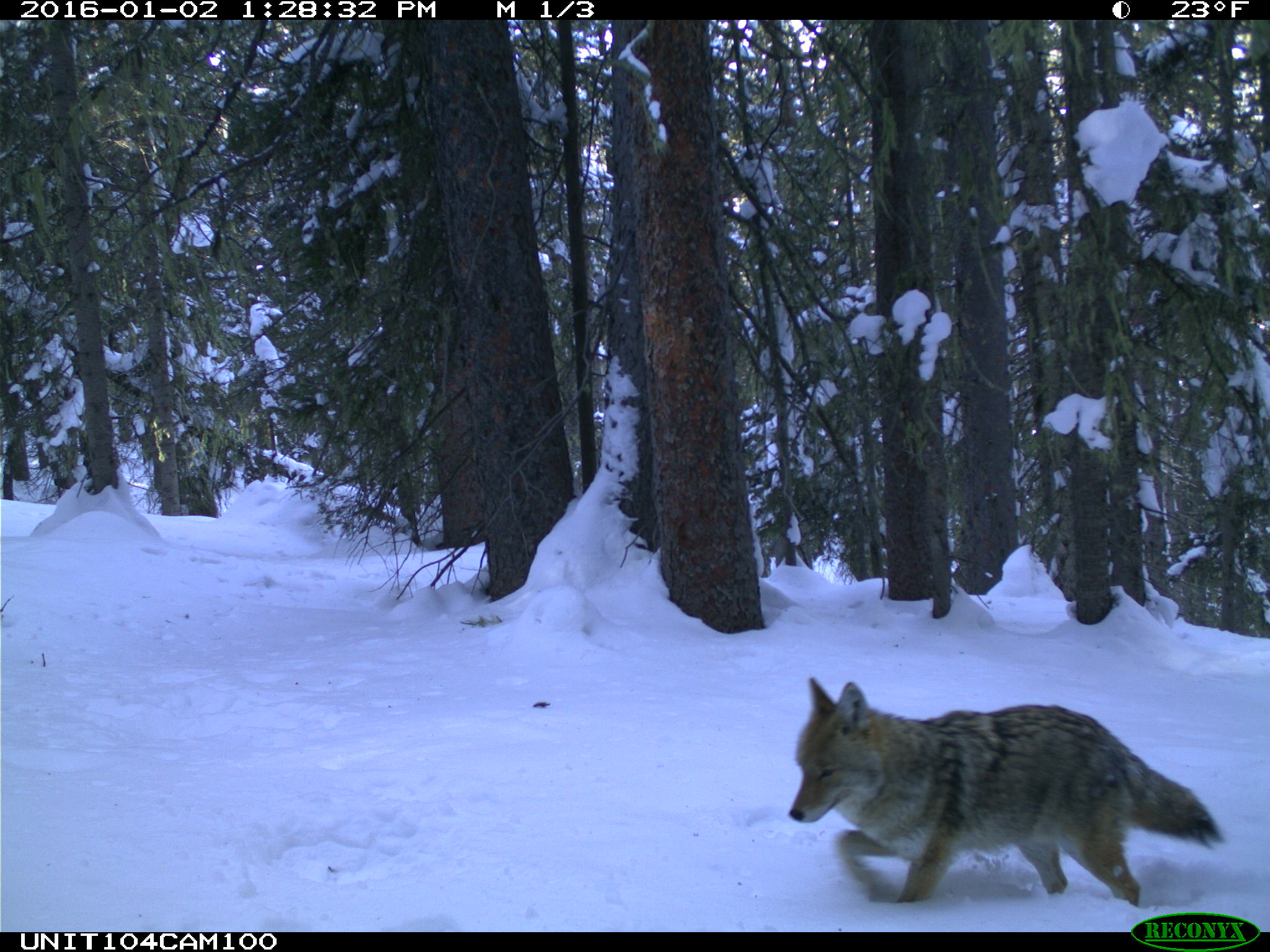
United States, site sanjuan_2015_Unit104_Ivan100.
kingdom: Animalia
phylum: Chordata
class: Mammalia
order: Carnivora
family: Canidae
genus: Canis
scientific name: Canis latrans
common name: coyote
Canis latrans (coyote).